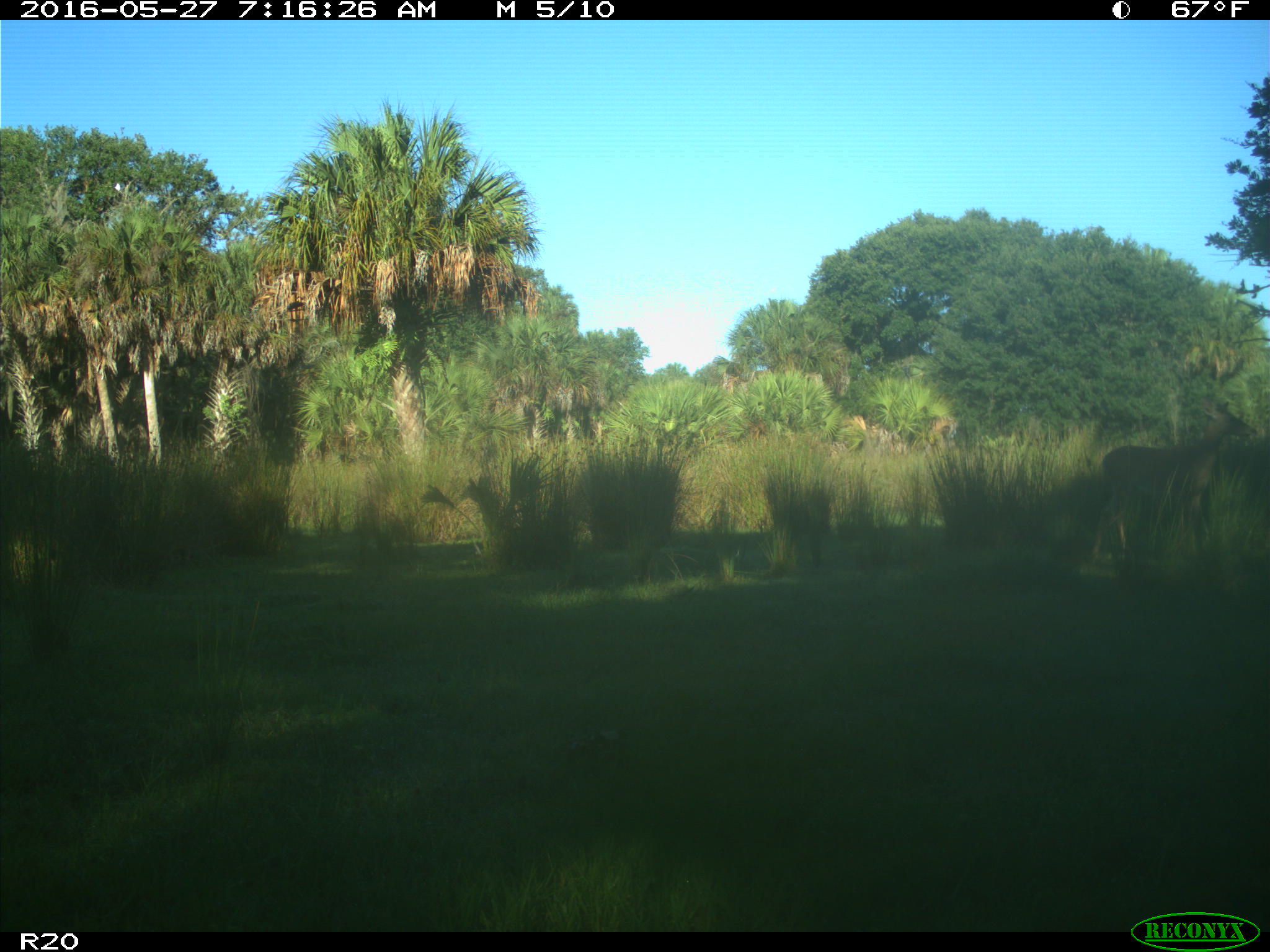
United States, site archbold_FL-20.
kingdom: Animalia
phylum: Chordata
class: Mammalia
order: Artiodactyla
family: Cervidae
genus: Odocoileus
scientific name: Odocoileus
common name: deer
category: unidentified deer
Unidentified deer (deer) (Odocoileus).